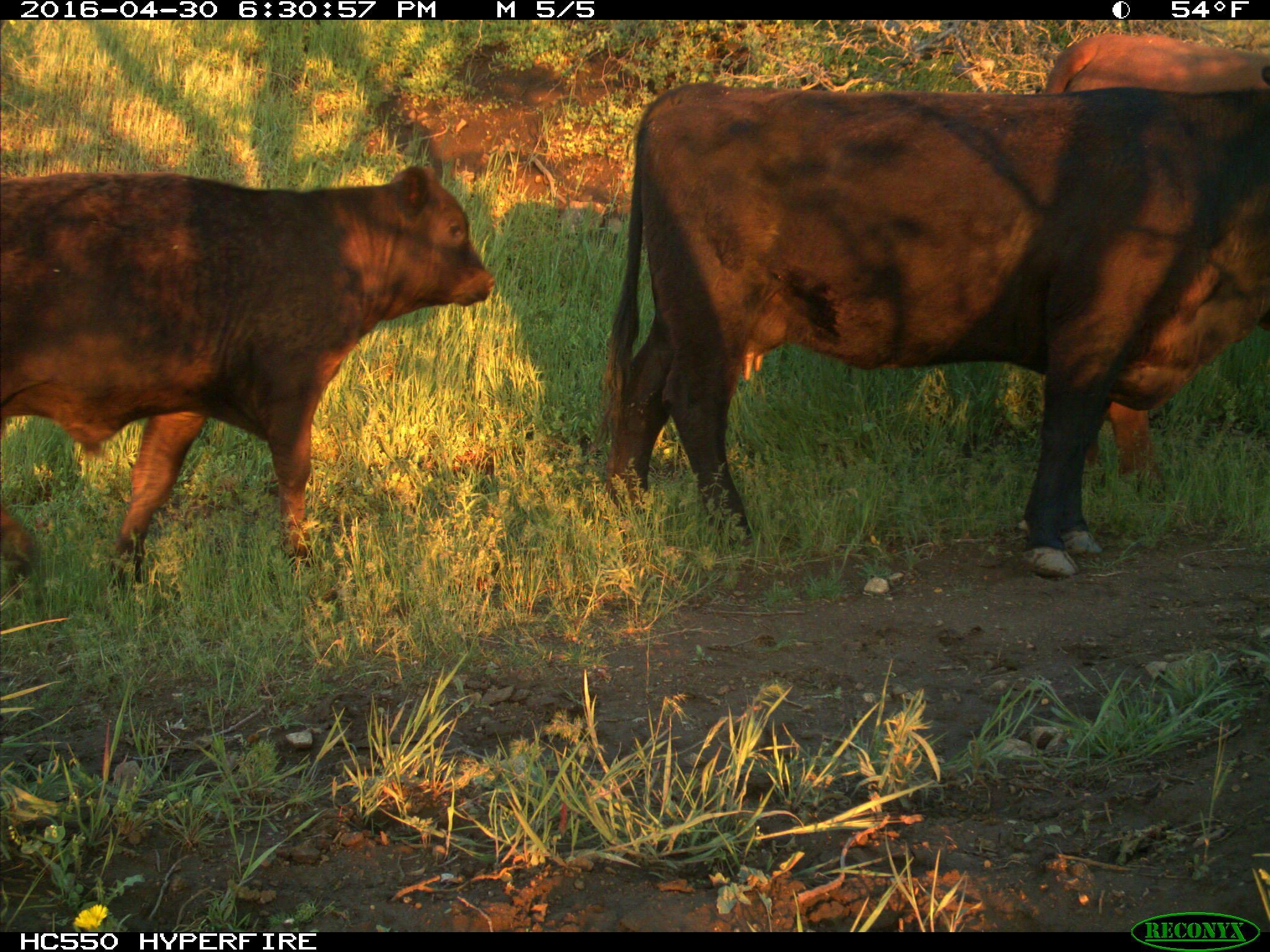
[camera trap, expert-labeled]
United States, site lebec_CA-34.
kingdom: Animalia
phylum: Chordata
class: Mammalia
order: Artiodactyla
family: Bovidae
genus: Bos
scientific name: Bos taurus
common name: domestic cow